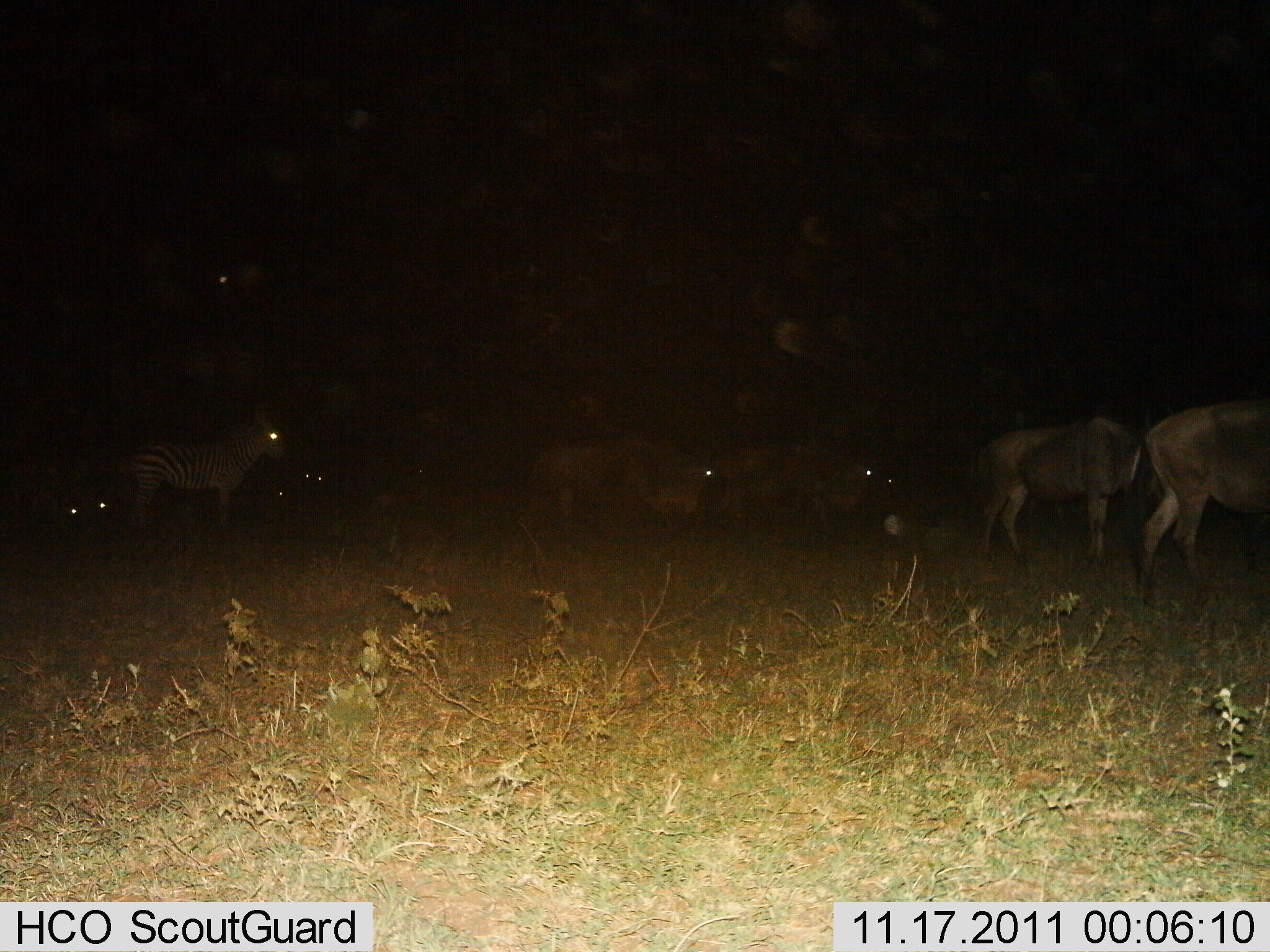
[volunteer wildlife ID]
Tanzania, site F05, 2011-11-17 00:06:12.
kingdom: Animalia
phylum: Chordata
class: Mammalia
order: Artiodactyla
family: Bovidae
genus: Connochaetes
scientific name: Connochaetes taurinus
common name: blue wildebeest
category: wildebeest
Wildebeest (blue wildebeest) (Connochaetes taurinus), count 6. Behavior (volunteer vote fractions): standing 79%, resting 0%, moving 21%, interacting 7%. Young present (vote fraction): 0%. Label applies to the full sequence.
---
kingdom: Animalia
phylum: Chordata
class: Mammalia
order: Perissodactyla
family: Equidae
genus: Equus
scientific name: Equus quagga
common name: plains zebra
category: zebra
Zebra (plains zebra) (Equus quagga), count 1. Behavior (volunteer vote fractions): standing 92%, resting 0%, moving 8%, interacting 0%. Young present (vote fraction): 0%. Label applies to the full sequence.